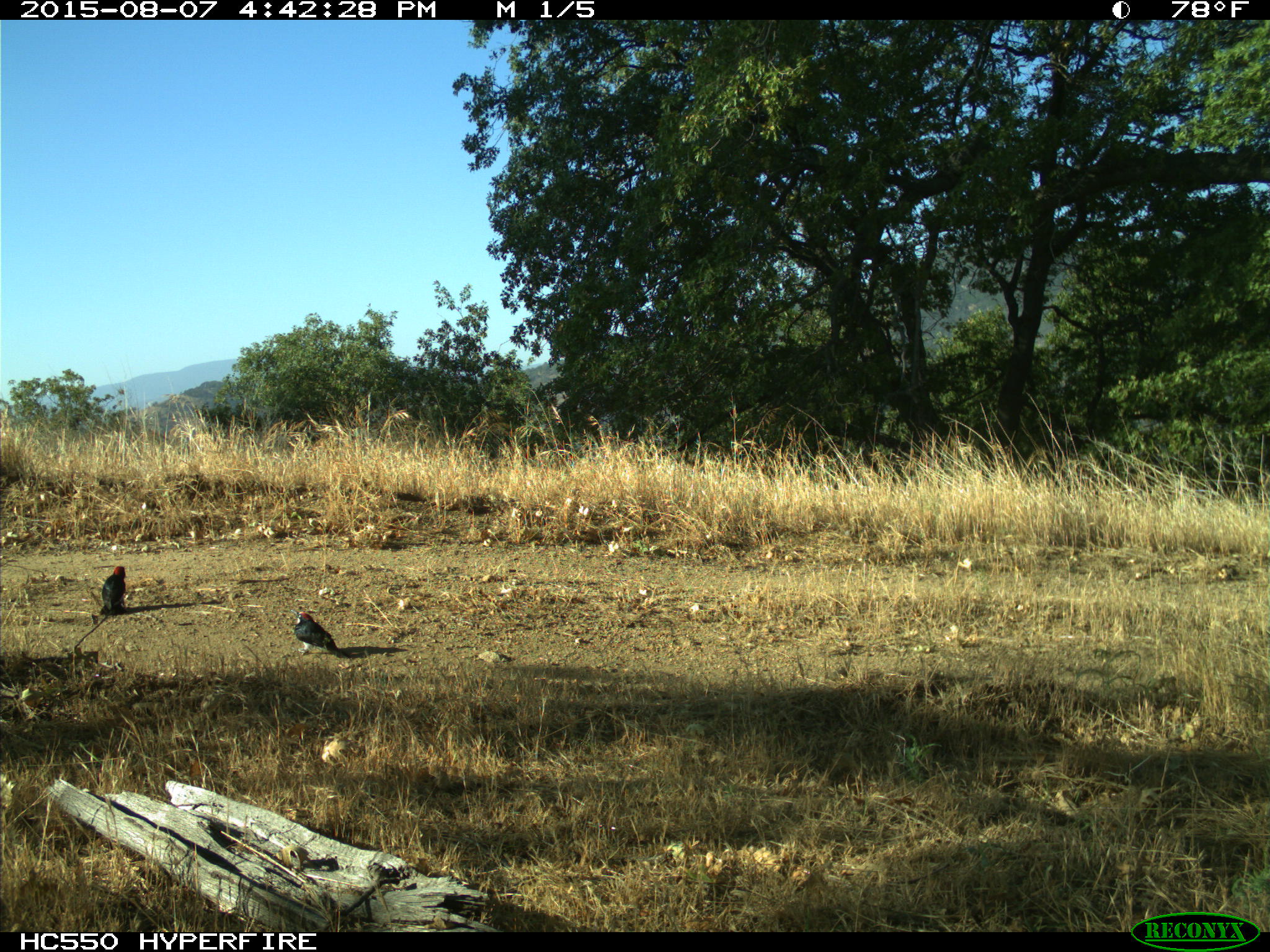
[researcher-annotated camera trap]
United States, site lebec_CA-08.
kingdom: Animalia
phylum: Chordata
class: Aves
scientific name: Aves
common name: birds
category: unidentified bird